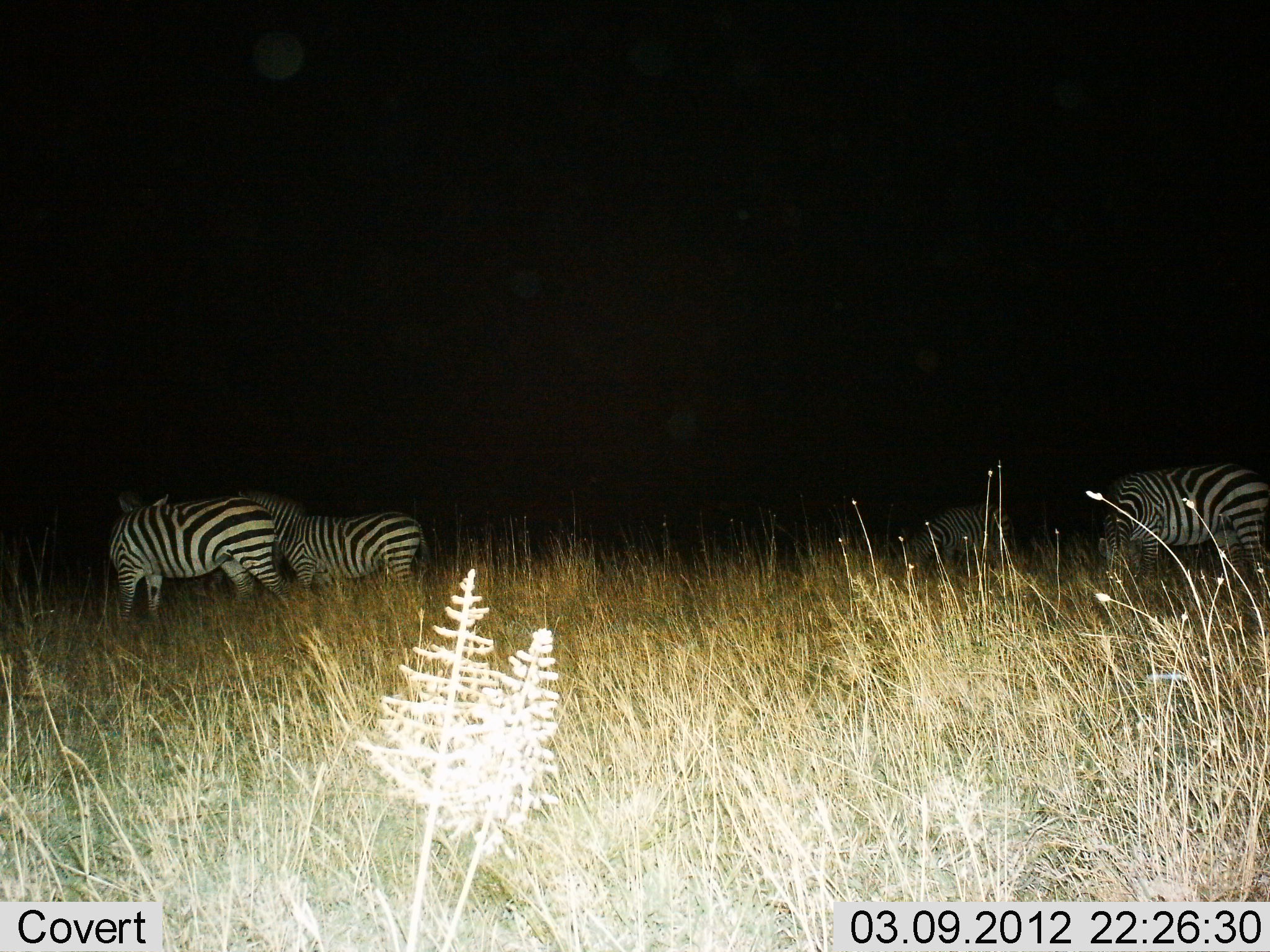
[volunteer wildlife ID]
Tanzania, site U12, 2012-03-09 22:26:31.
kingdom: Animalia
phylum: Chordata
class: Mammalia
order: Perissodactyla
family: Equidae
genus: Equus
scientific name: Equus quagga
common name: plains zebra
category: zebra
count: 4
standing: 70%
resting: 0%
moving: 9%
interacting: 3%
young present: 3%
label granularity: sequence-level